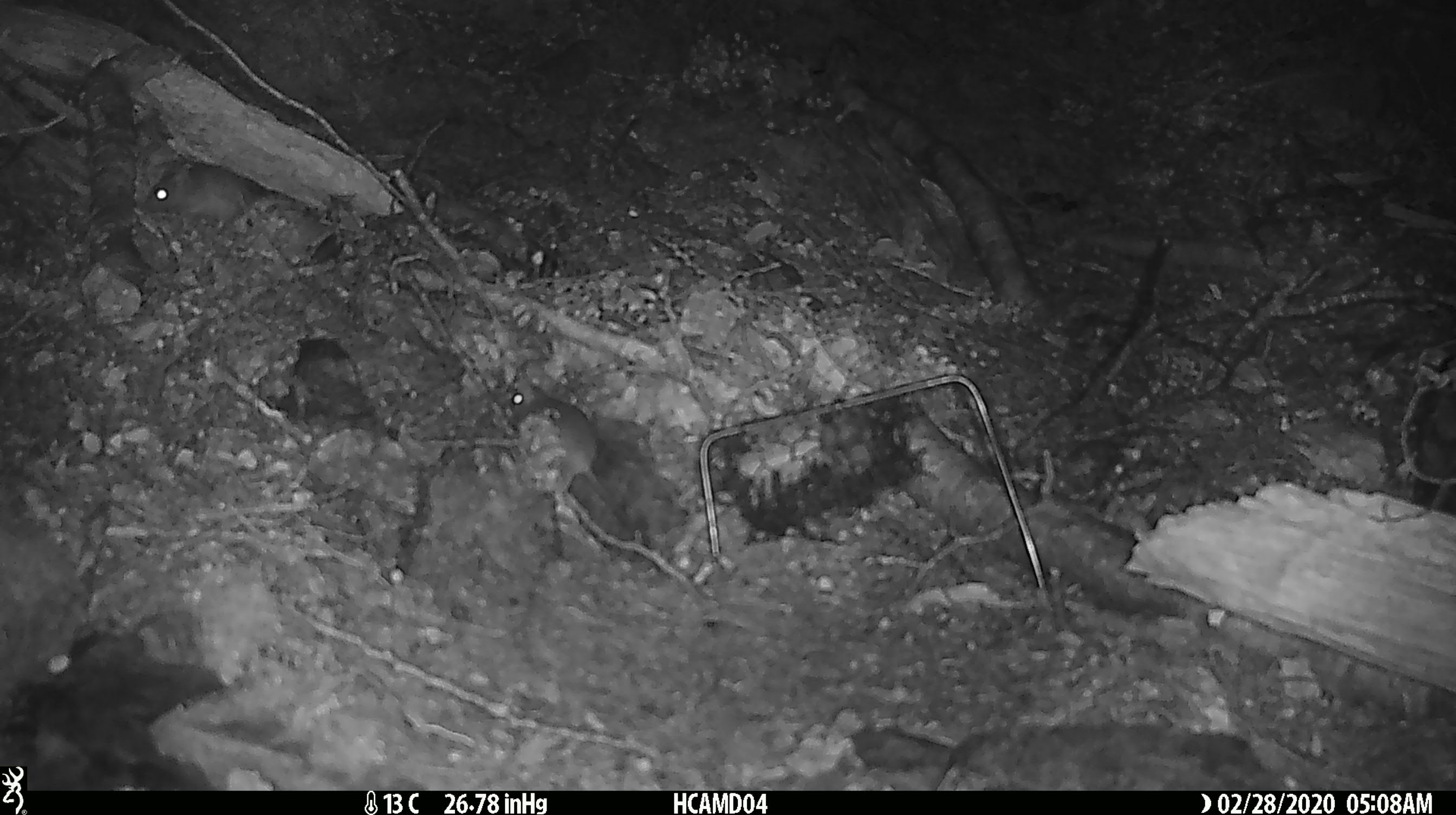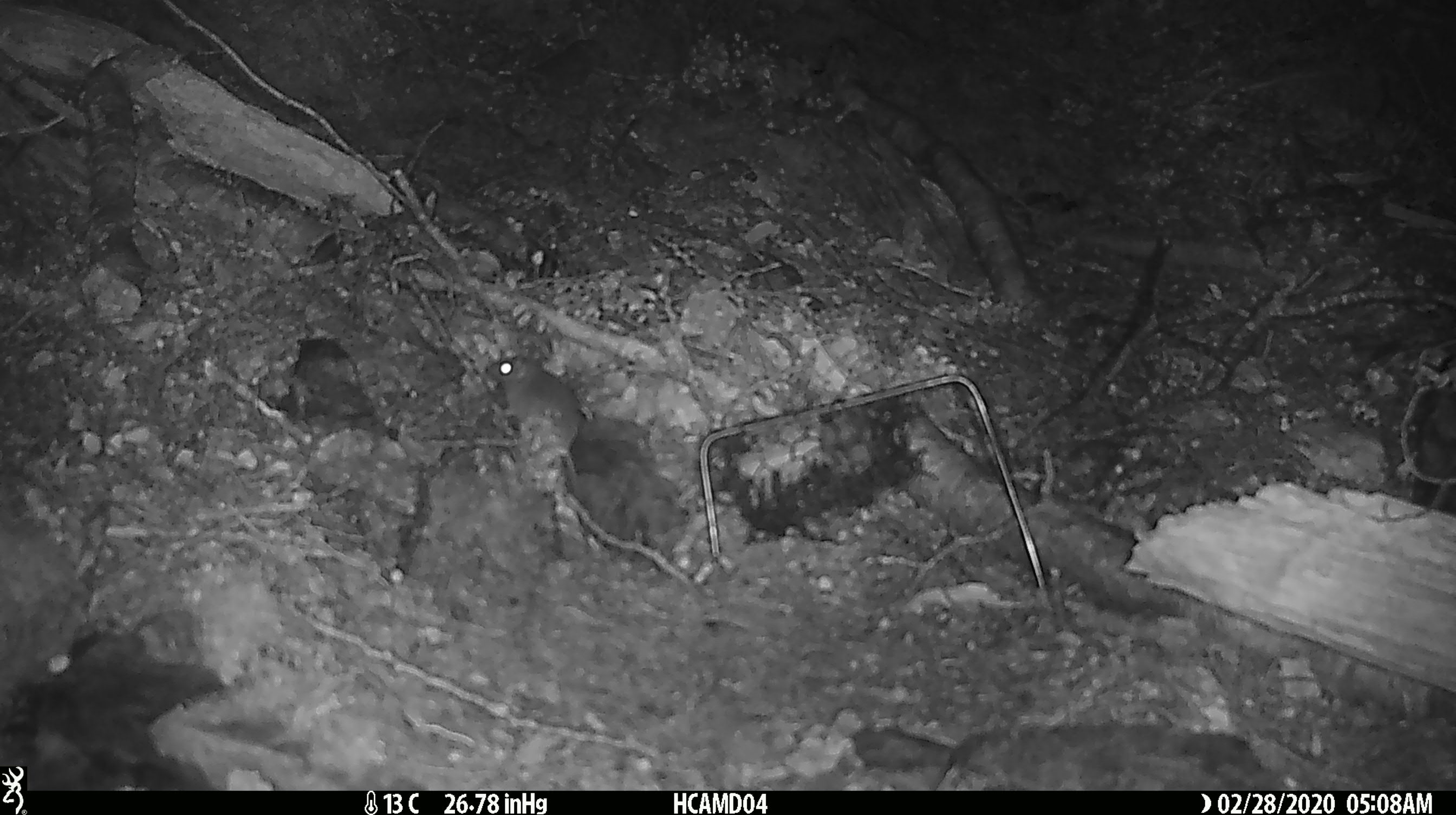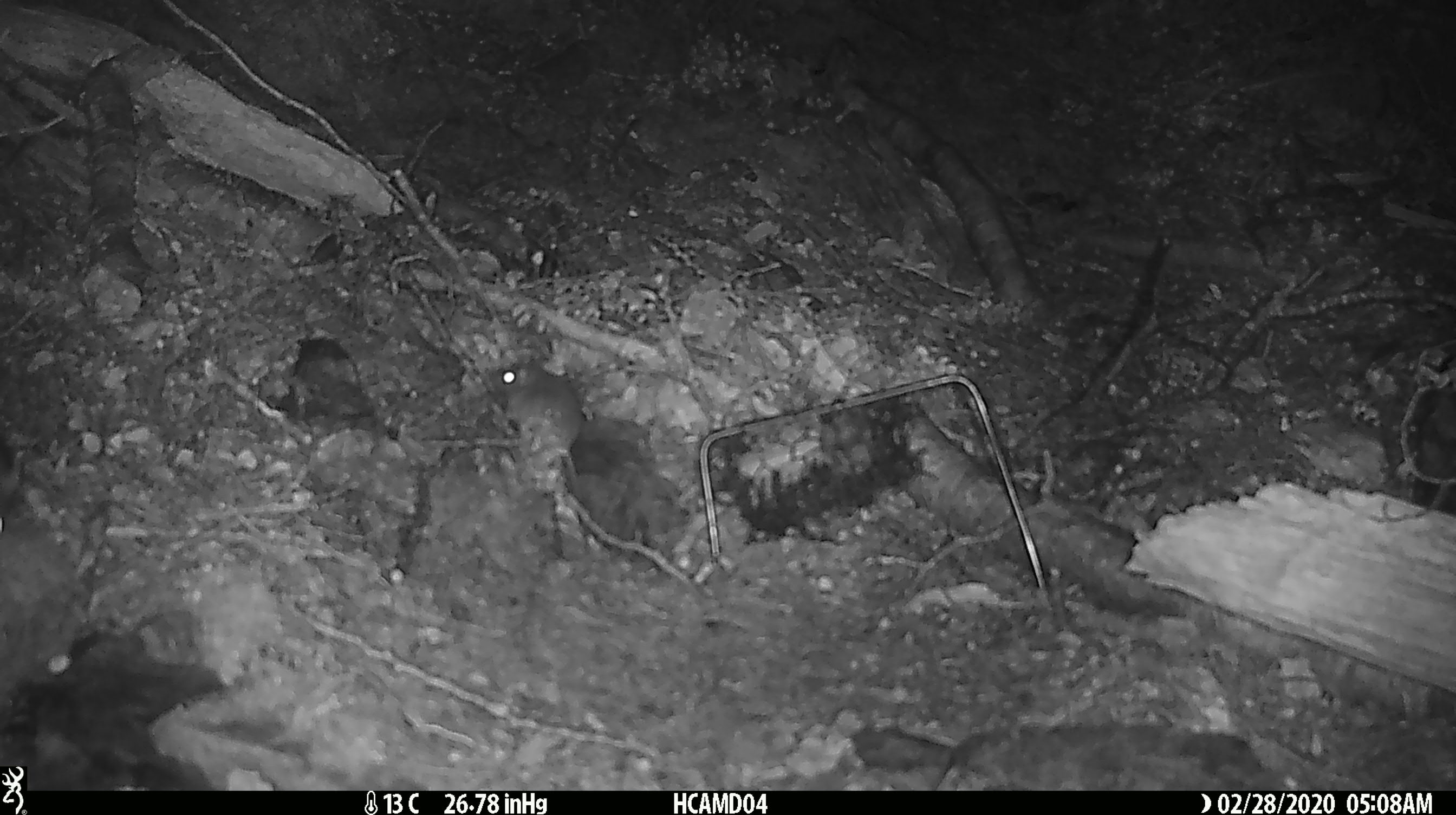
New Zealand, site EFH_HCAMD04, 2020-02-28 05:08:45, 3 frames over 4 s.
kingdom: Animalia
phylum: Chordata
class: Mammalia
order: Rodentia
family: Muridae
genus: Mus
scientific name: Mus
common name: mouse